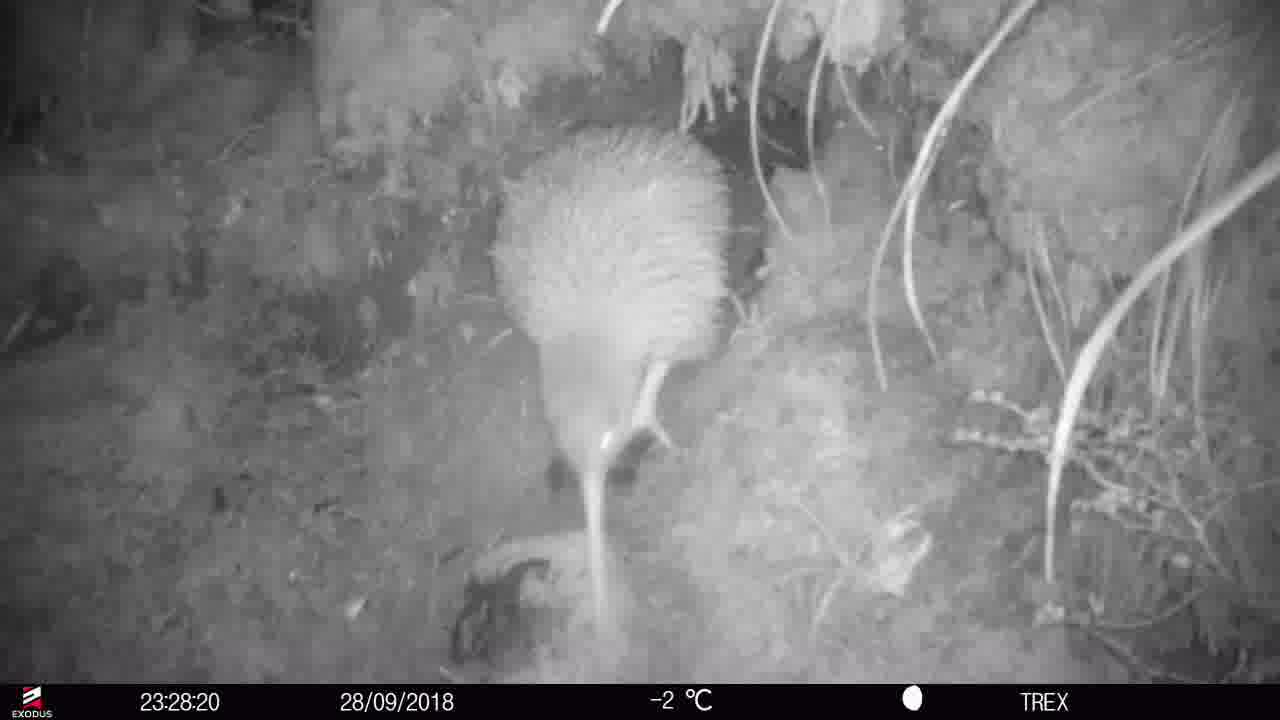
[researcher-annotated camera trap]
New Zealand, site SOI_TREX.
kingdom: Animalia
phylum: Chordata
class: Aves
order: Apterygiformes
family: Apterygidae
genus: Apteryx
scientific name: Apteryx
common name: kiwi